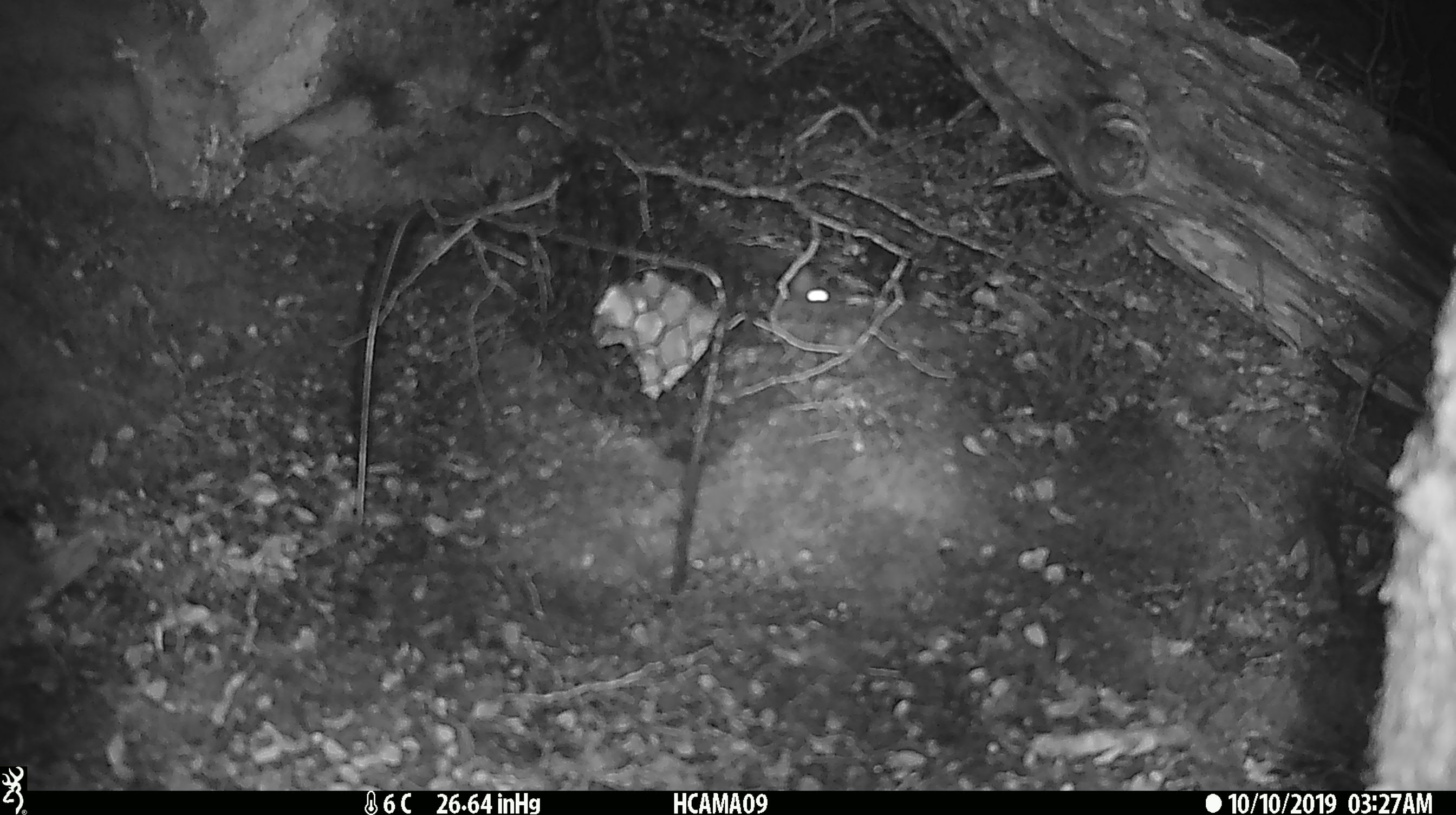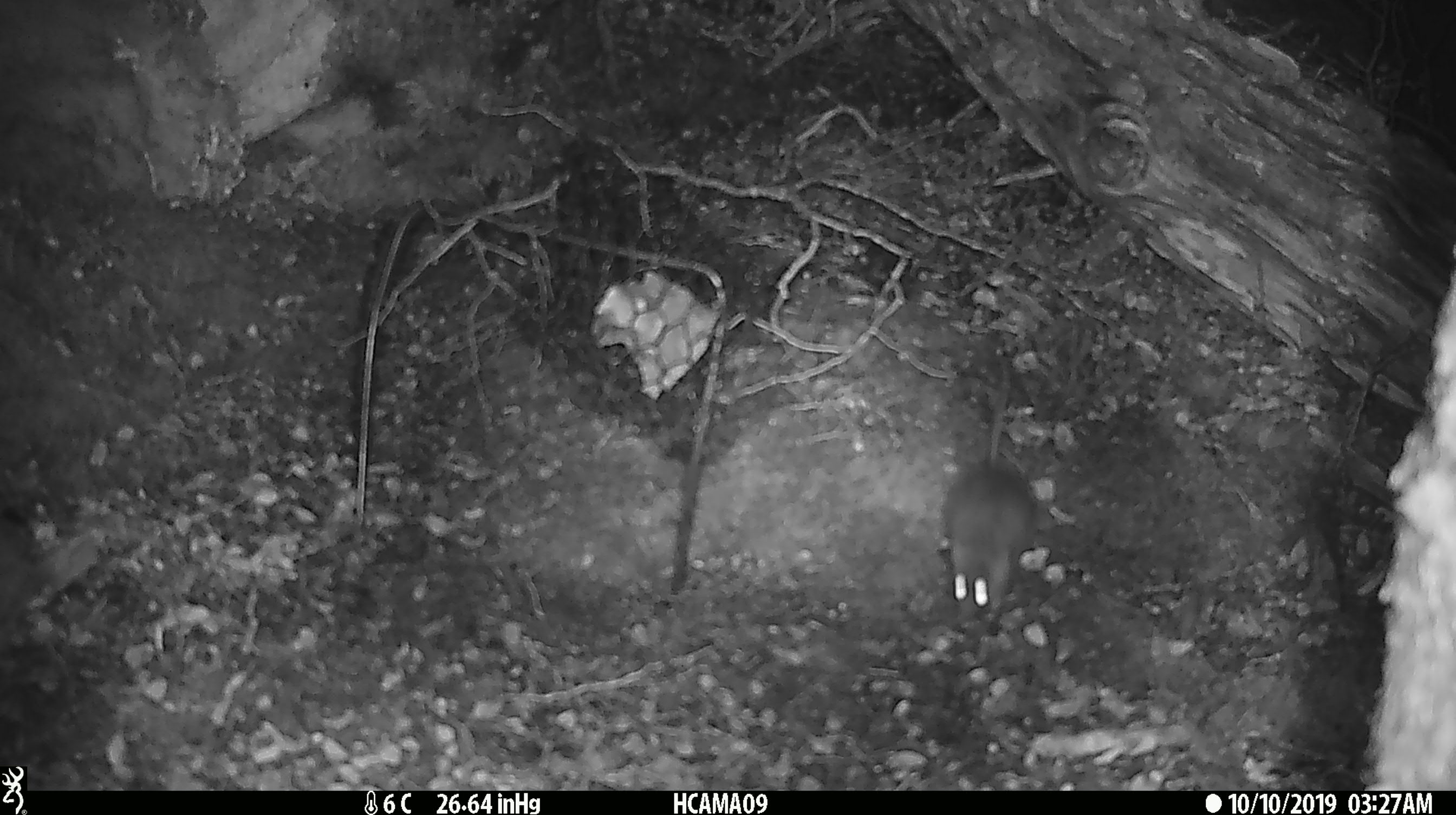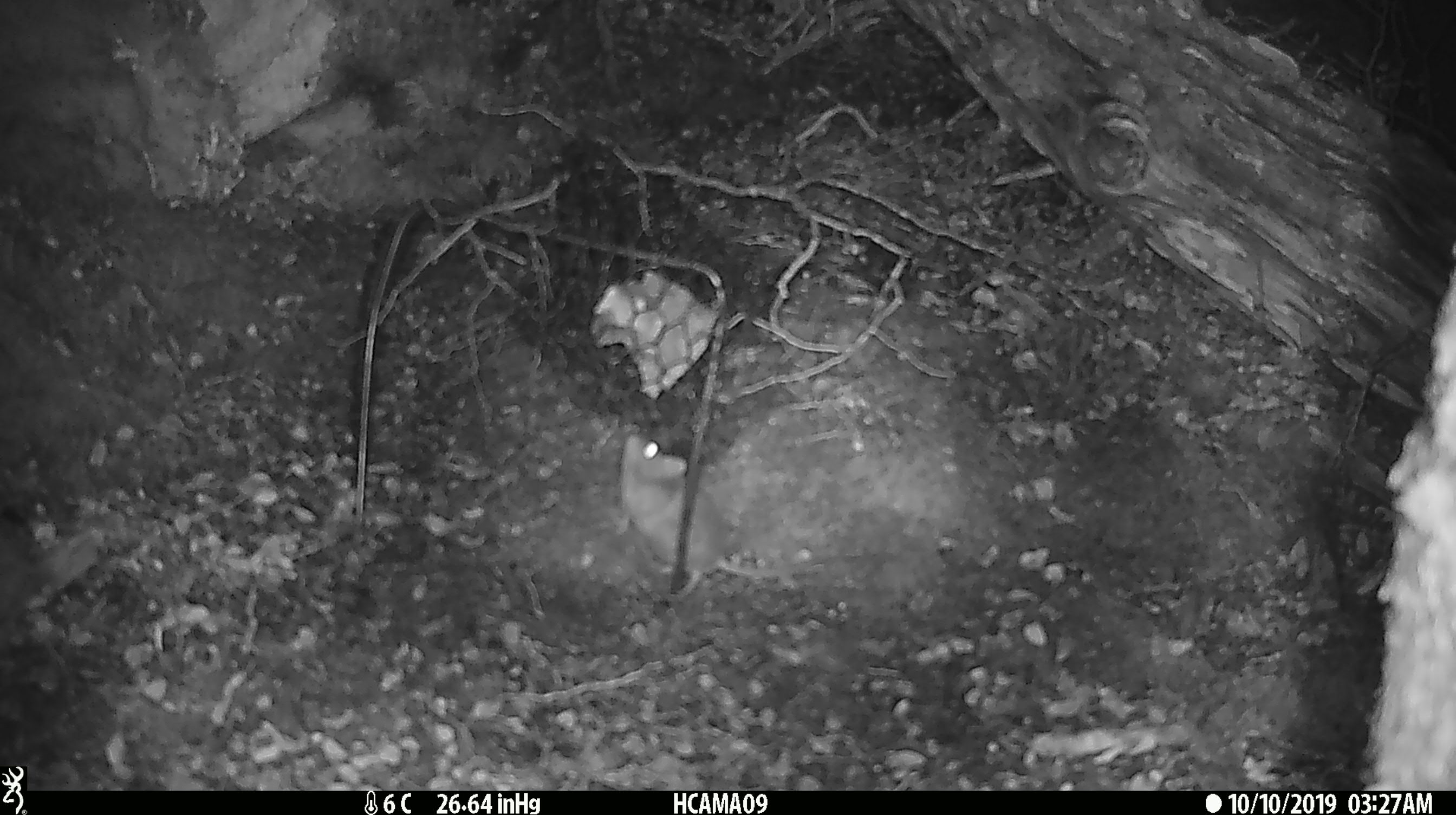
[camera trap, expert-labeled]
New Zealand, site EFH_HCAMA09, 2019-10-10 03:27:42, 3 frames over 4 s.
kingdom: Animalia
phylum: Chordata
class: Mammalia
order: Rodentia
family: Muridae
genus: Mus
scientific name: Mus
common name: mouse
Mouse (Mus).